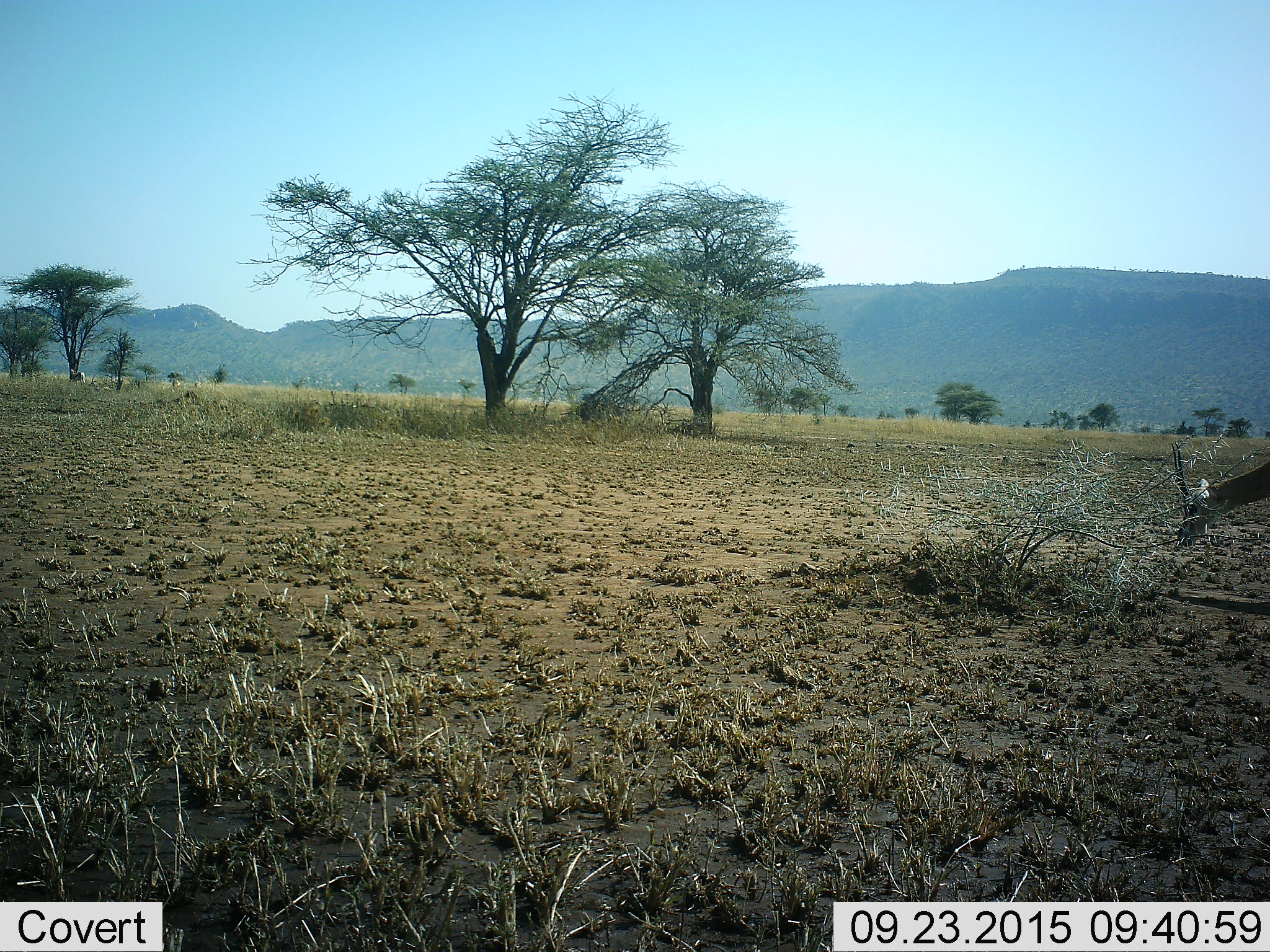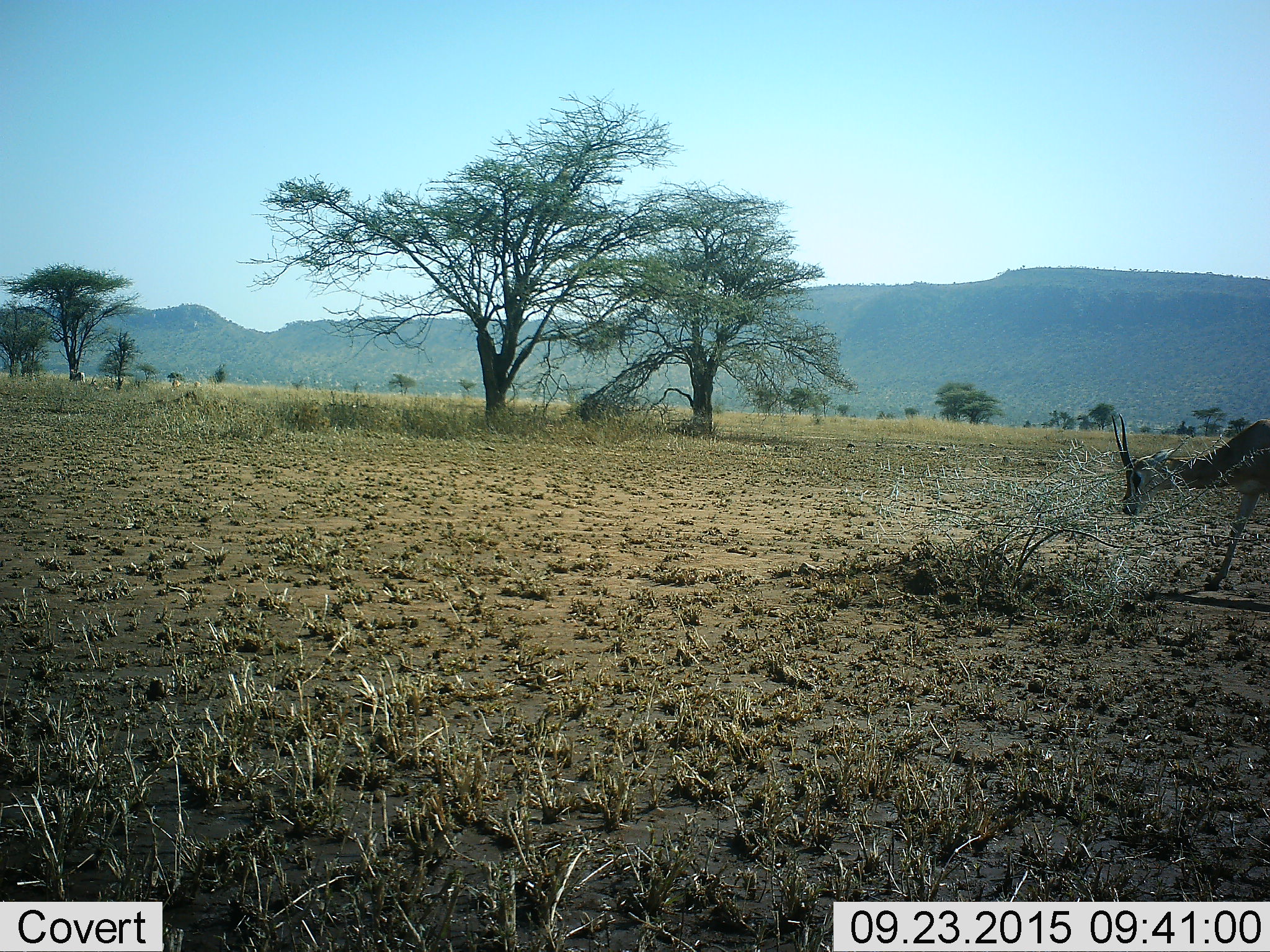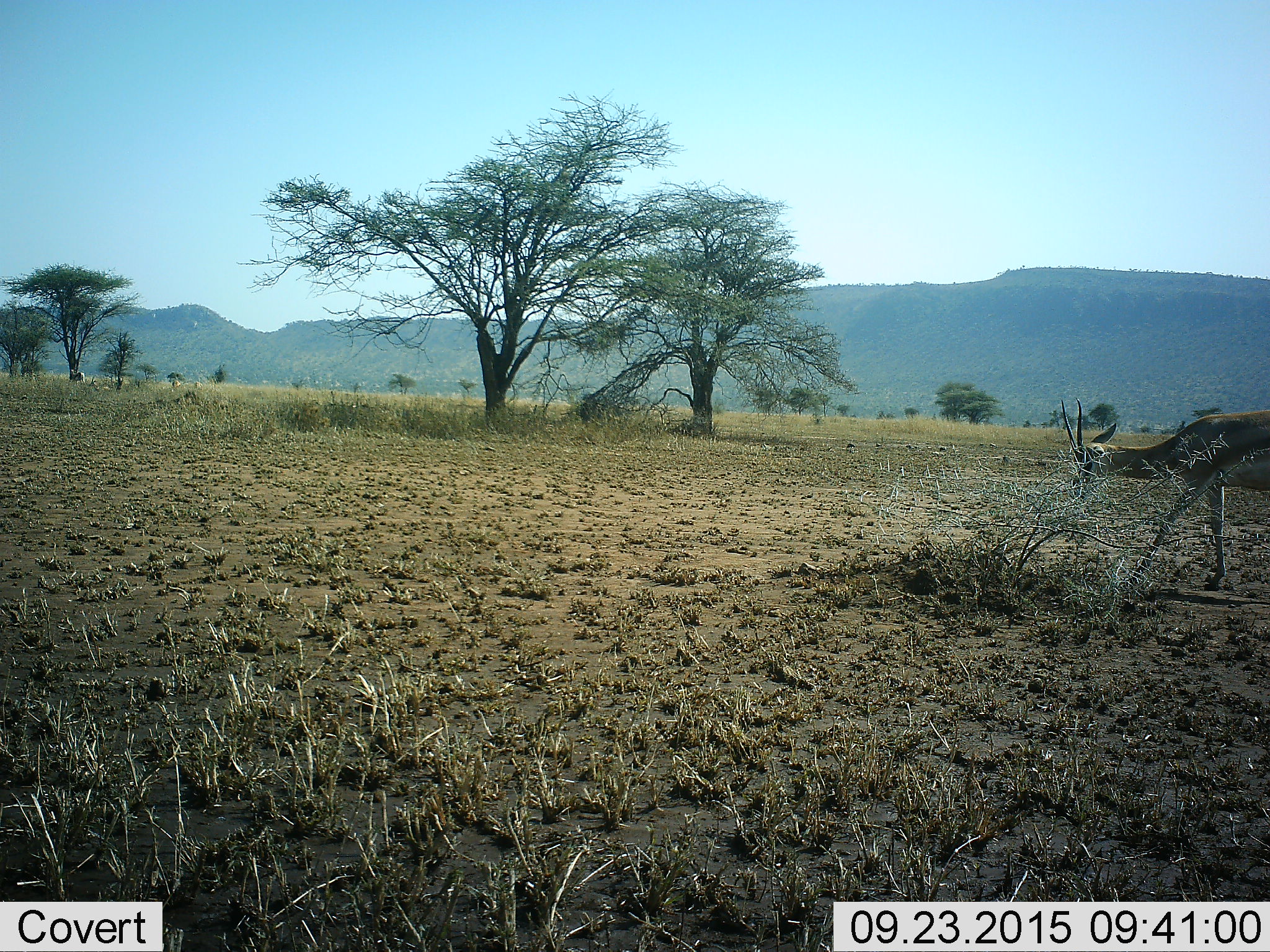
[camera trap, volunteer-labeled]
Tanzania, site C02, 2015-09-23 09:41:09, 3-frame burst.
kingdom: Animalia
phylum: Chordata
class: Mammalia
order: Artiodactyla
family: Bovidae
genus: Eudorcas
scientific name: Eudorcas thomsonii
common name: thomson's gazelle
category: gazellethomsons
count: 1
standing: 20%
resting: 0%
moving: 73%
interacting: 0%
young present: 0%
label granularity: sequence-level